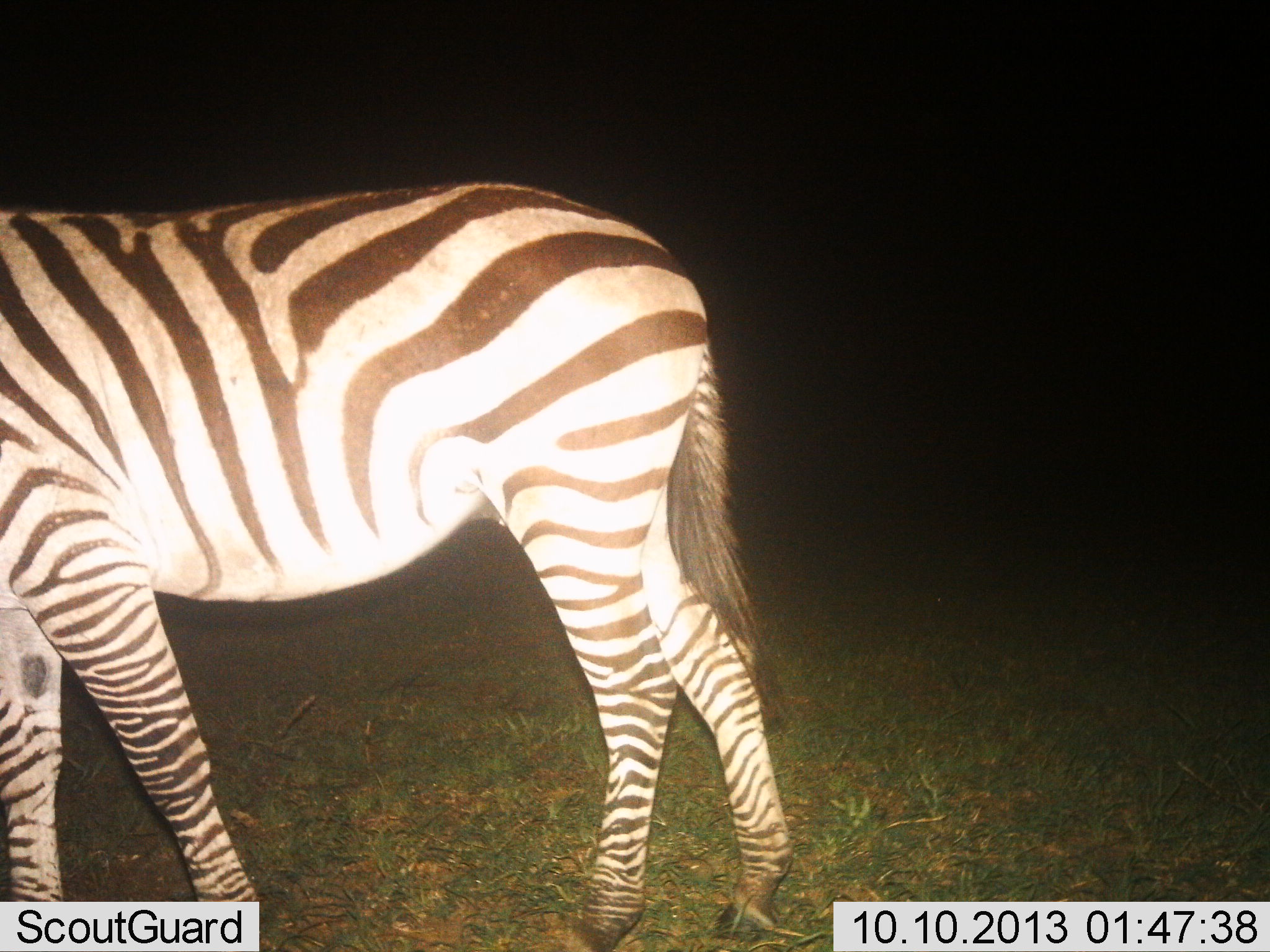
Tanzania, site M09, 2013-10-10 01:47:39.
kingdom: Animalia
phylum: Chordata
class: Mammalia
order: Perissodactyla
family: Equidae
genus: Equus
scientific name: Equus quagga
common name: plains zebra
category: zebra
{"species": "zebra (plains zebra) (Equus quagga)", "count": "1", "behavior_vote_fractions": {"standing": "64%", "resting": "0%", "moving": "36%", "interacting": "0%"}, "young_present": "0%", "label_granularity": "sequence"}